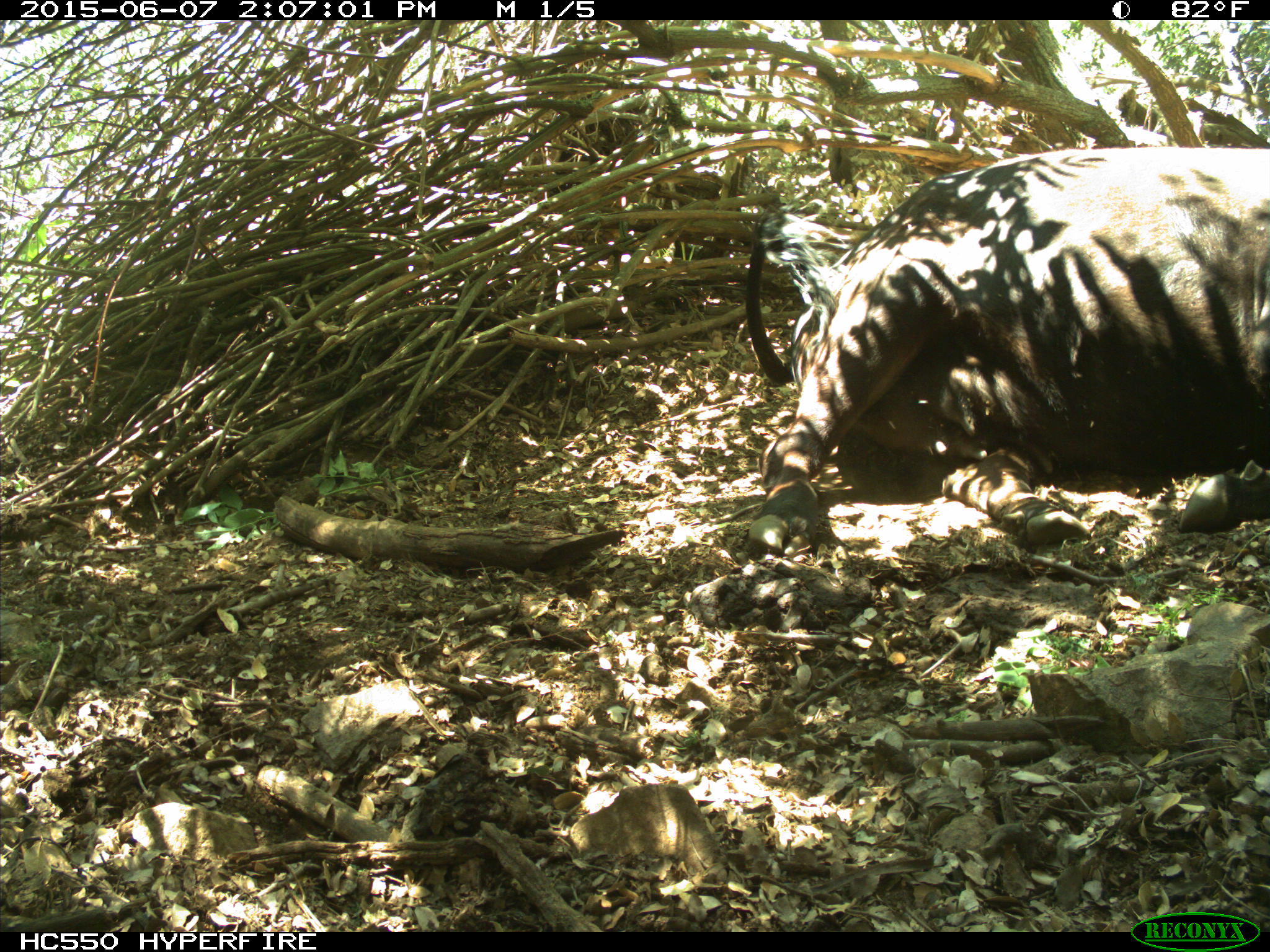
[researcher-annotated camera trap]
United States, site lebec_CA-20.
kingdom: Animalia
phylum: Chordata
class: Mammalia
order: Artiodactyla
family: Bovidae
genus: Bos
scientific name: Bos taurus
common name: domestic cow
Bos taurus (domestic cow).